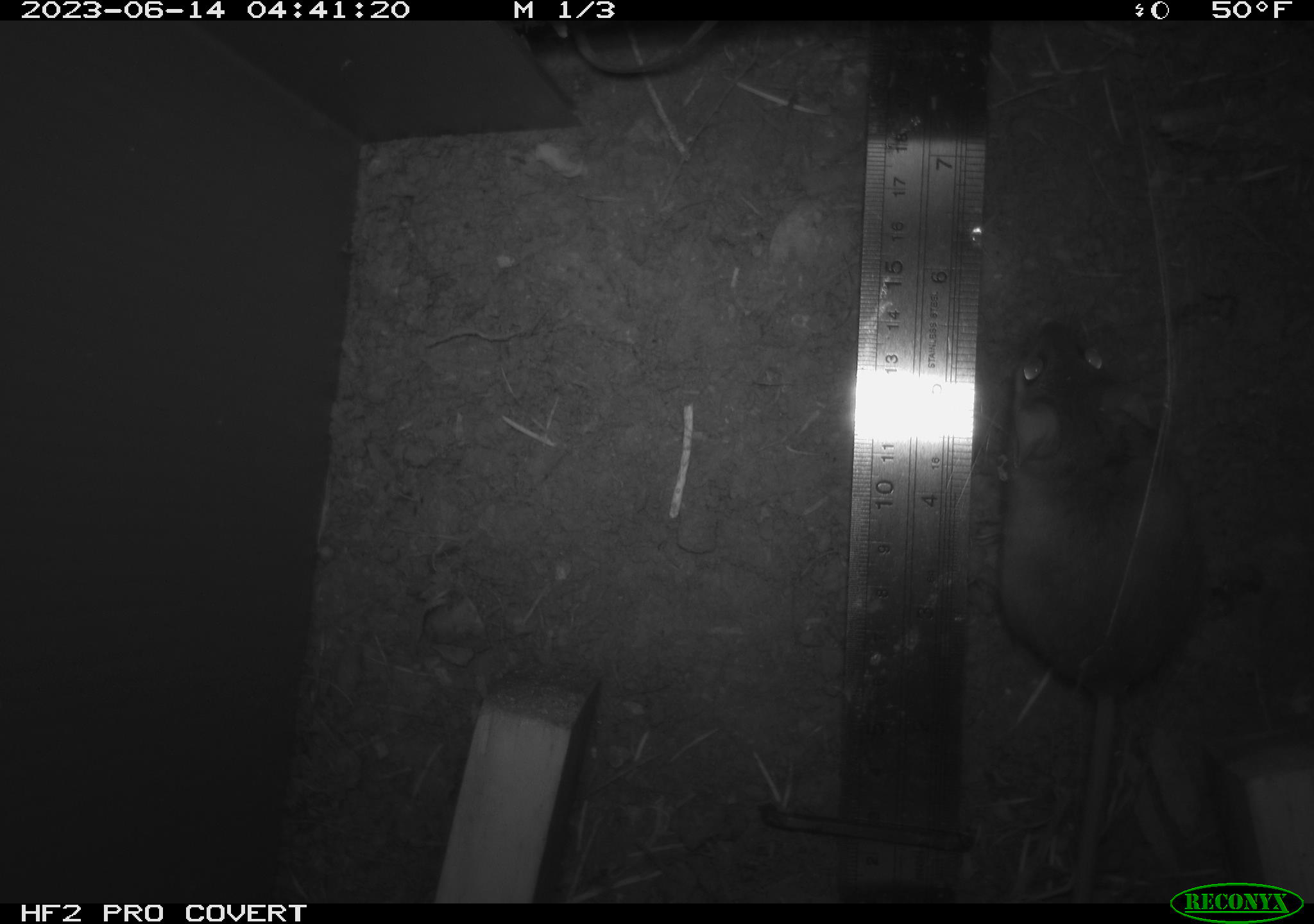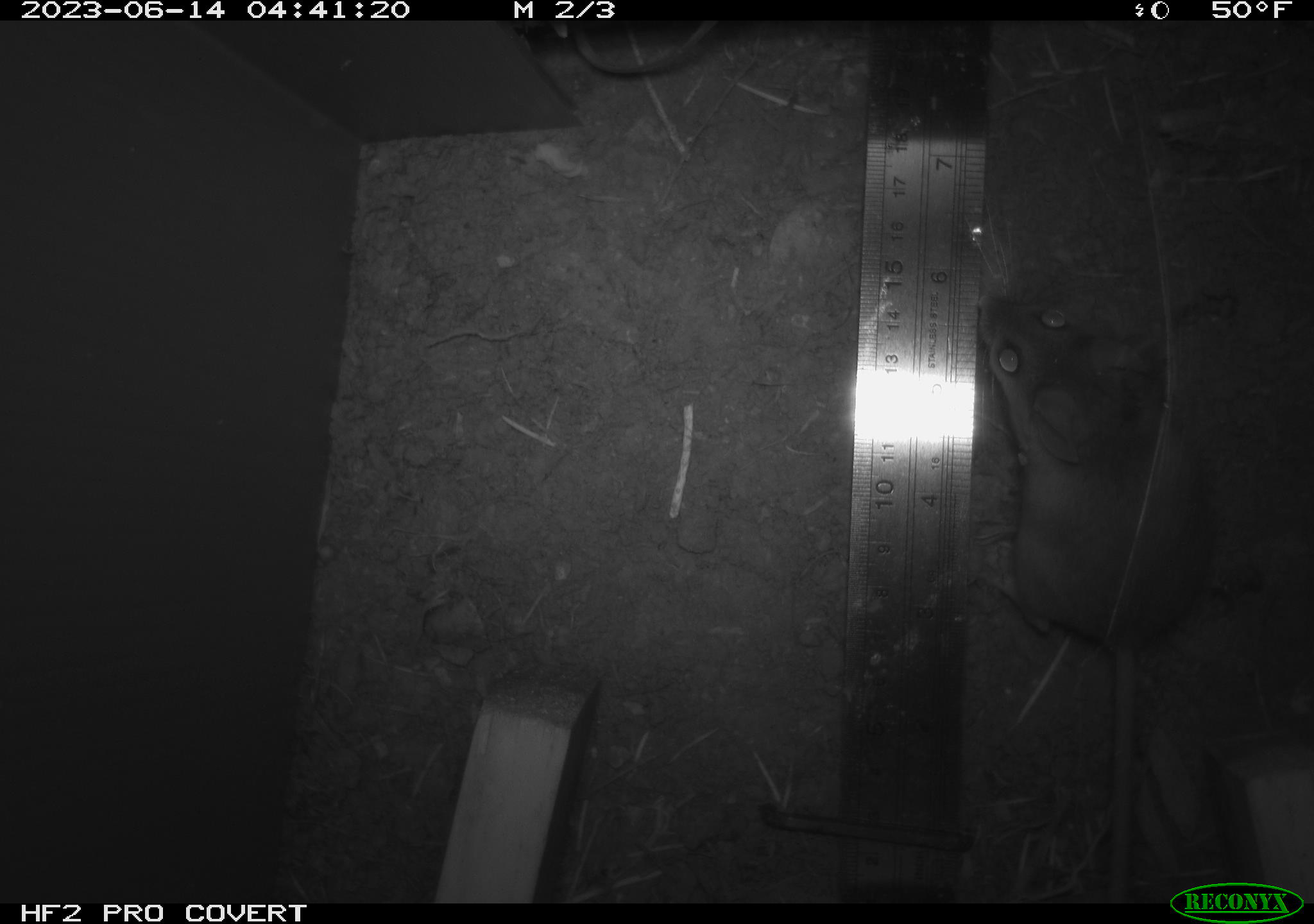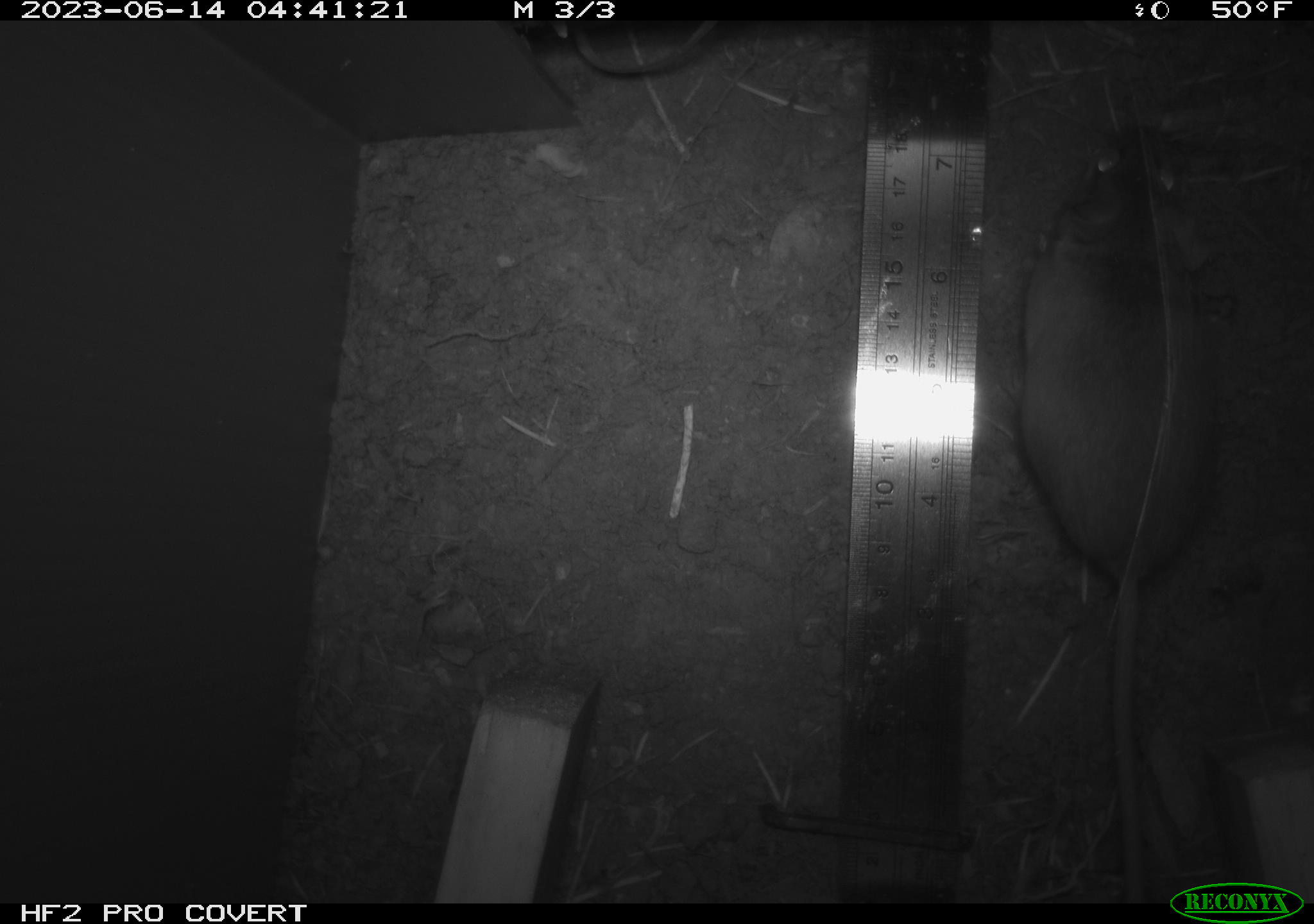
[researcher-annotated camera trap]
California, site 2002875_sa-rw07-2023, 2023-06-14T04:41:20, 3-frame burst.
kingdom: Animalia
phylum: Chordata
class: Mammalia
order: Rodentia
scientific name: Rodentia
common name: mouse species